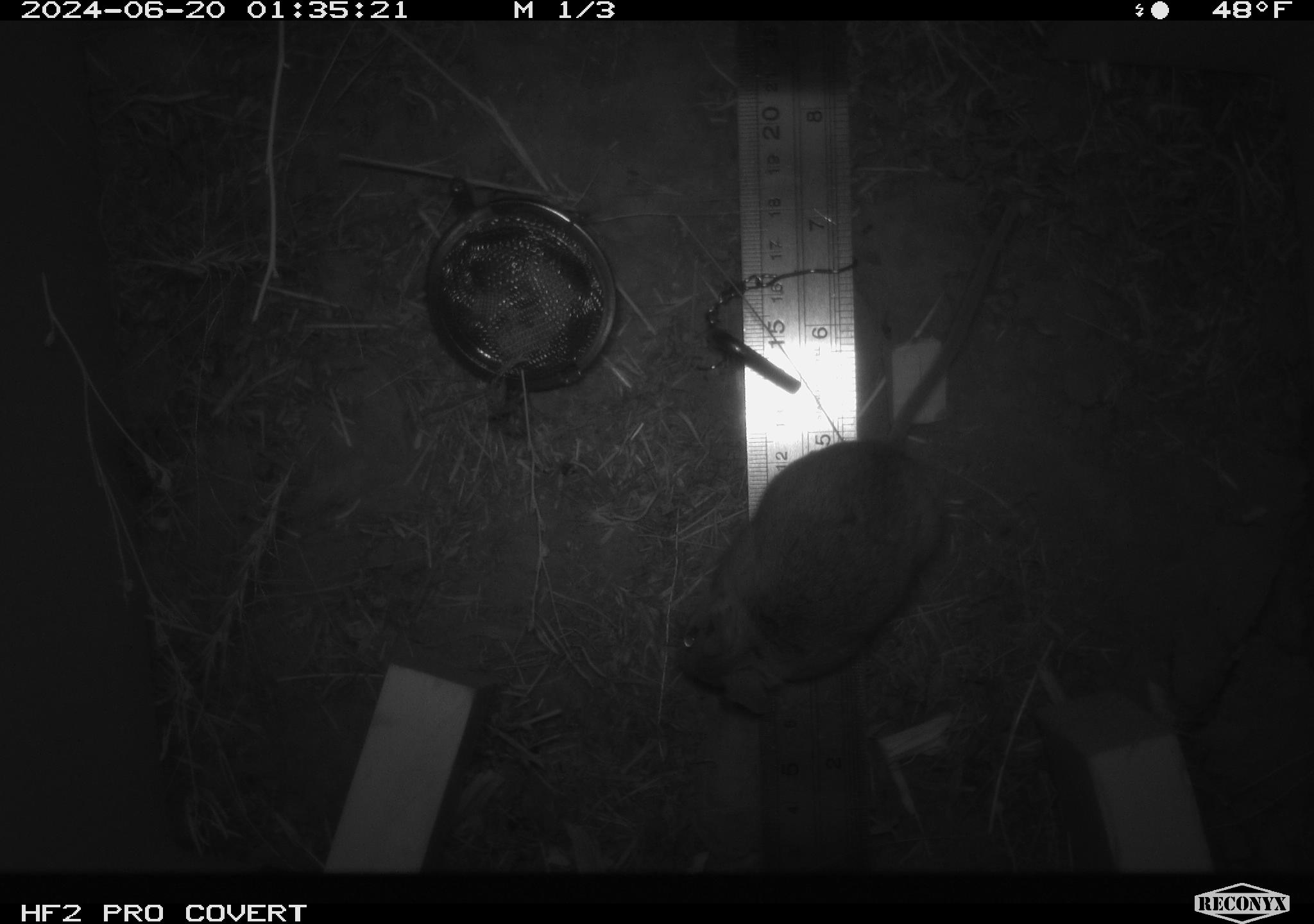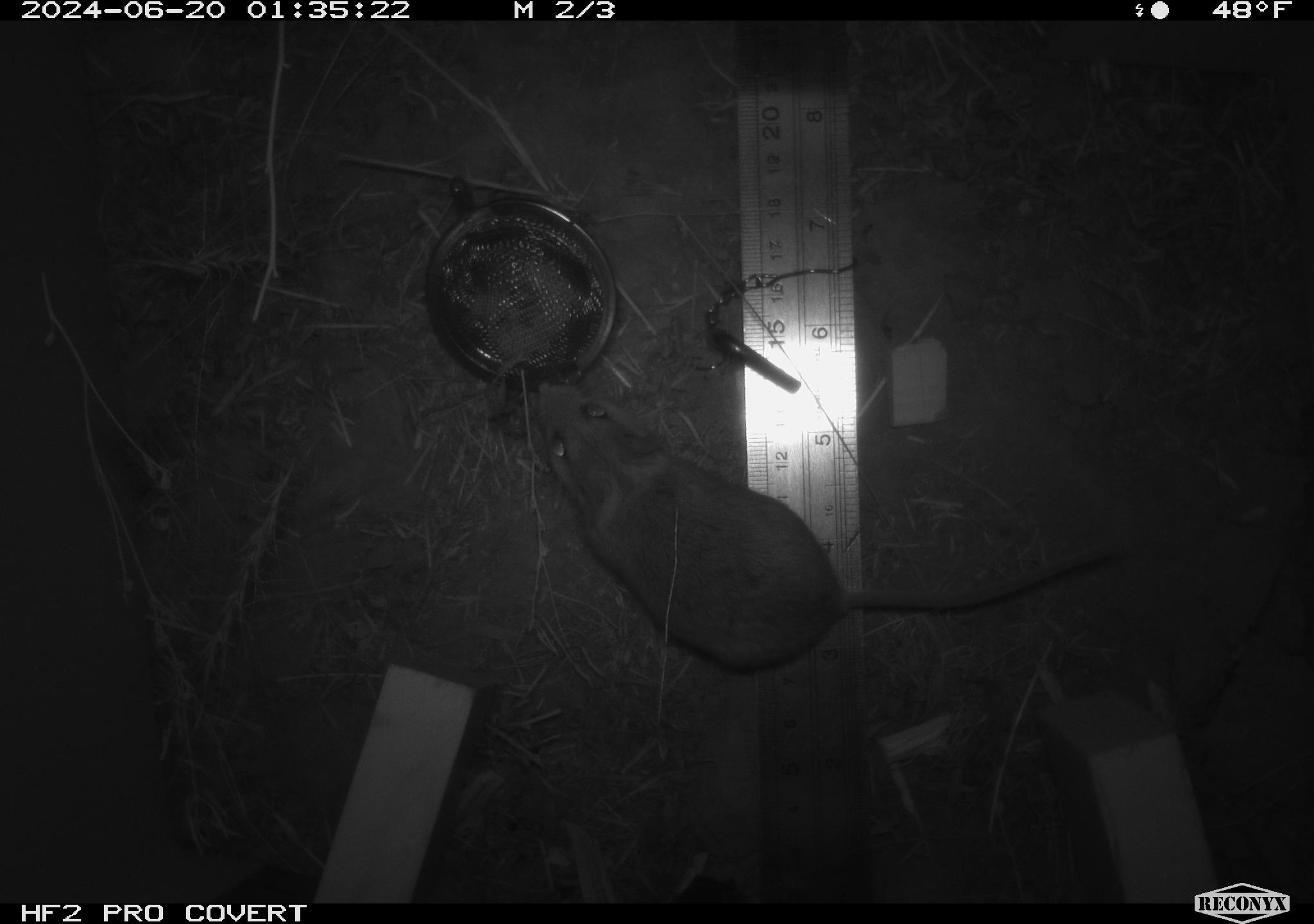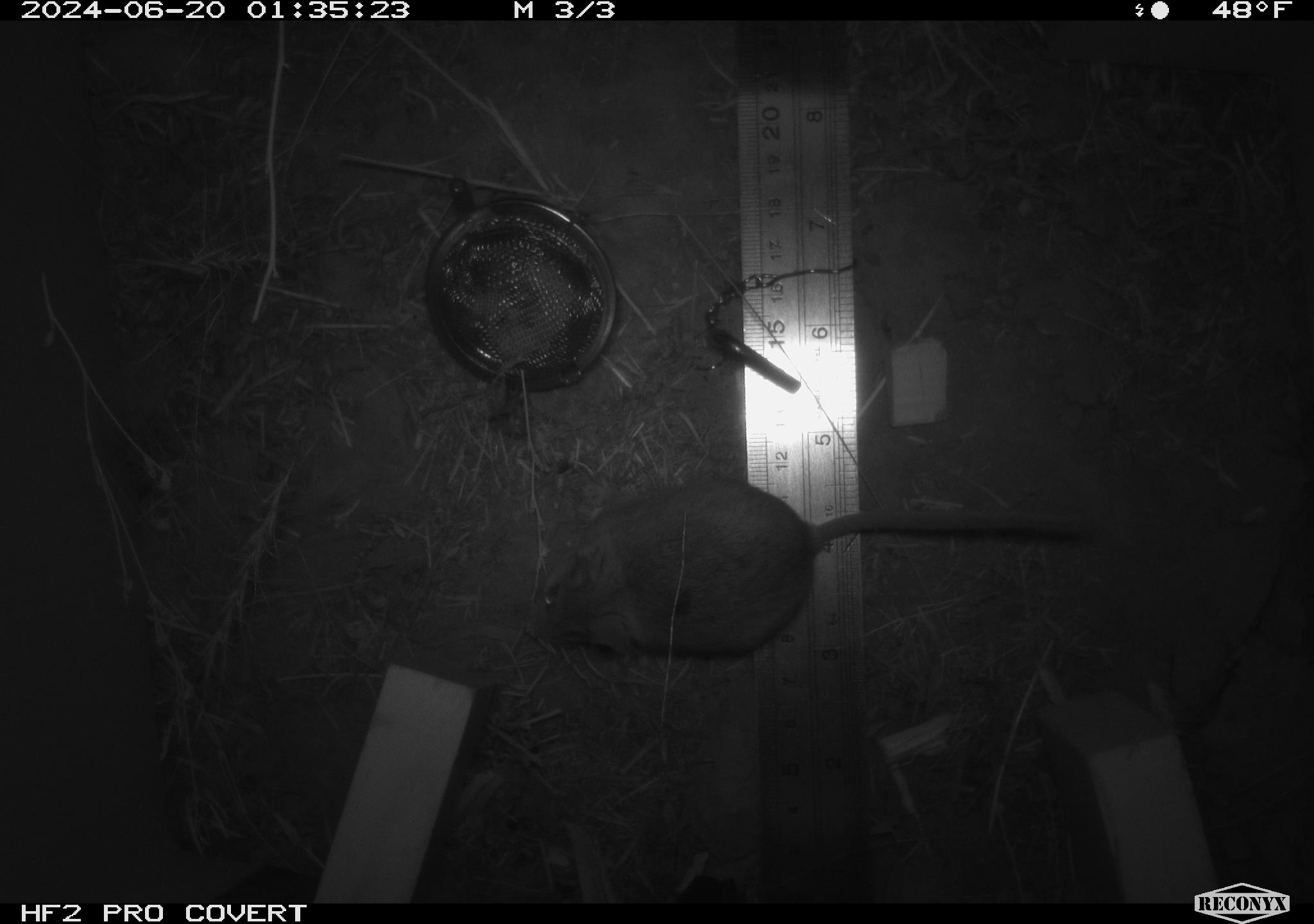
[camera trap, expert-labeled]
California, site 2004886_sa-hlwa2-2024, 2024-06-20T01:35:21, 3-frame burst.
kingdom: Animalia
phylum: Chordata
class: Mammalia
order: Rodentia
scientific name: Rodentia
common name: mouse species